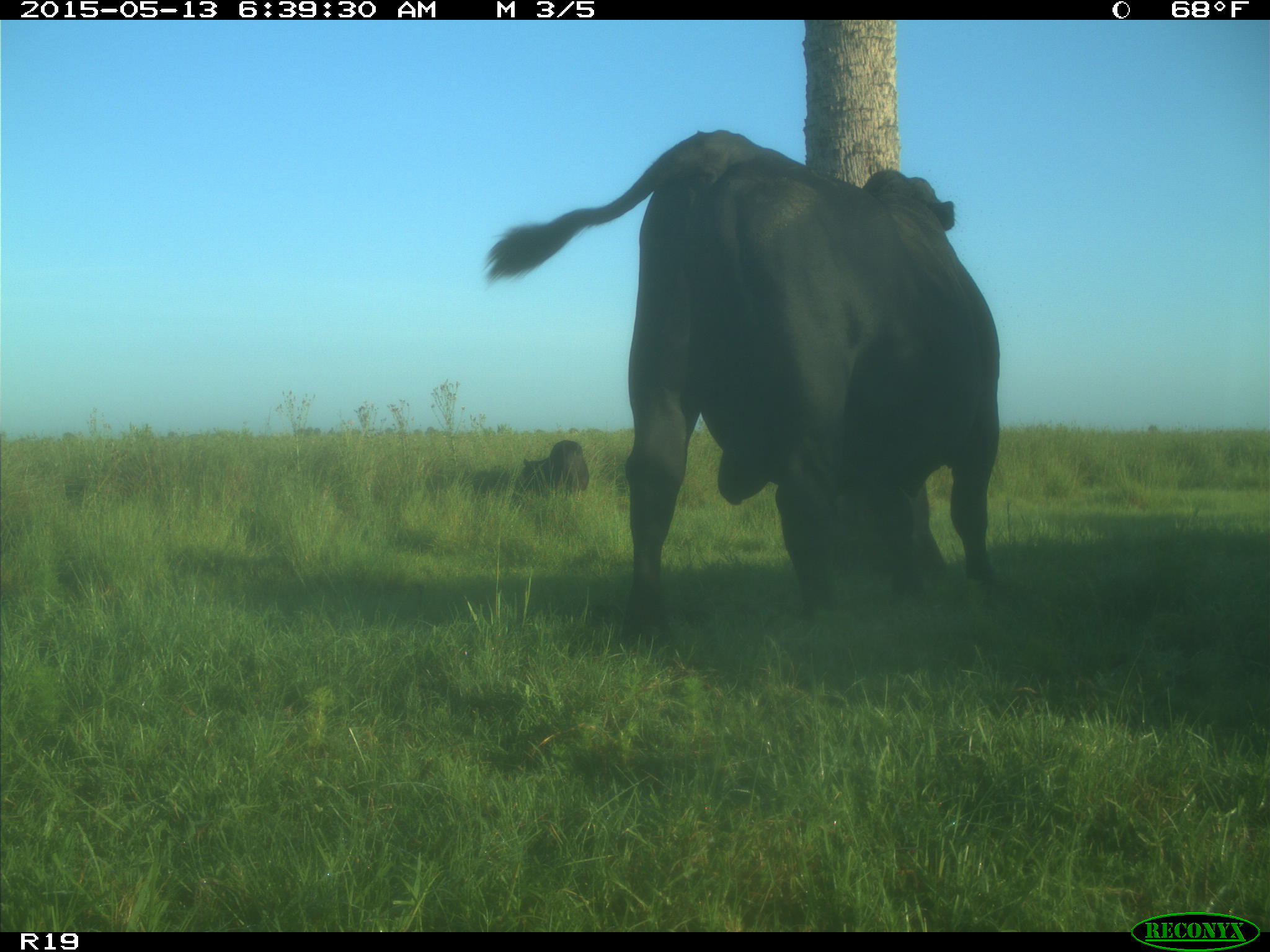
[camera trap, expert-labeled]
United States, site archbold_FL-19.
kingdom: Animalia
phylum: Chordata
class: Mammalia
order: Artiodactyla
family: Bovidae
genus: Bos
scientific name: Bos taurus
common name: domestic cow